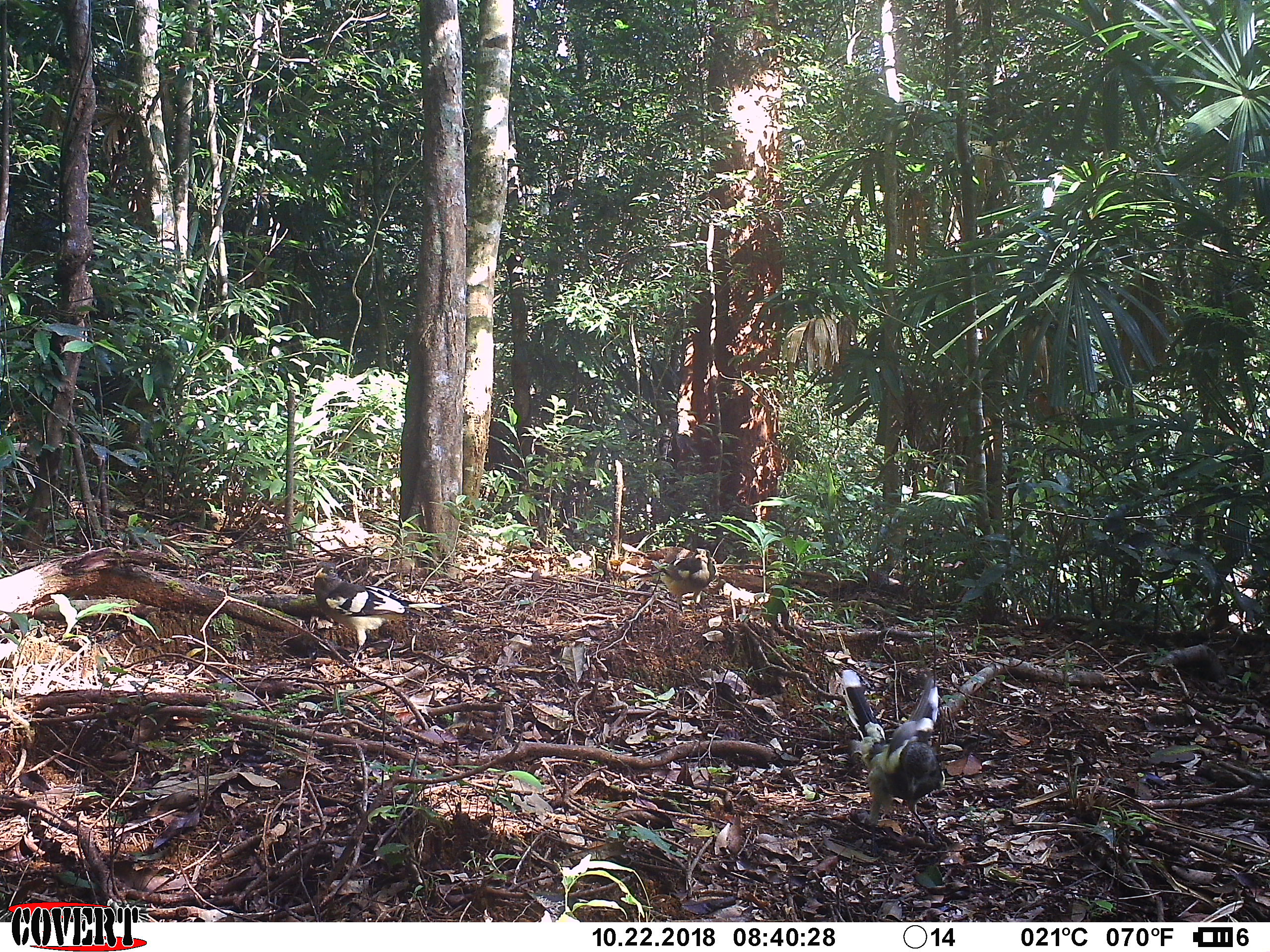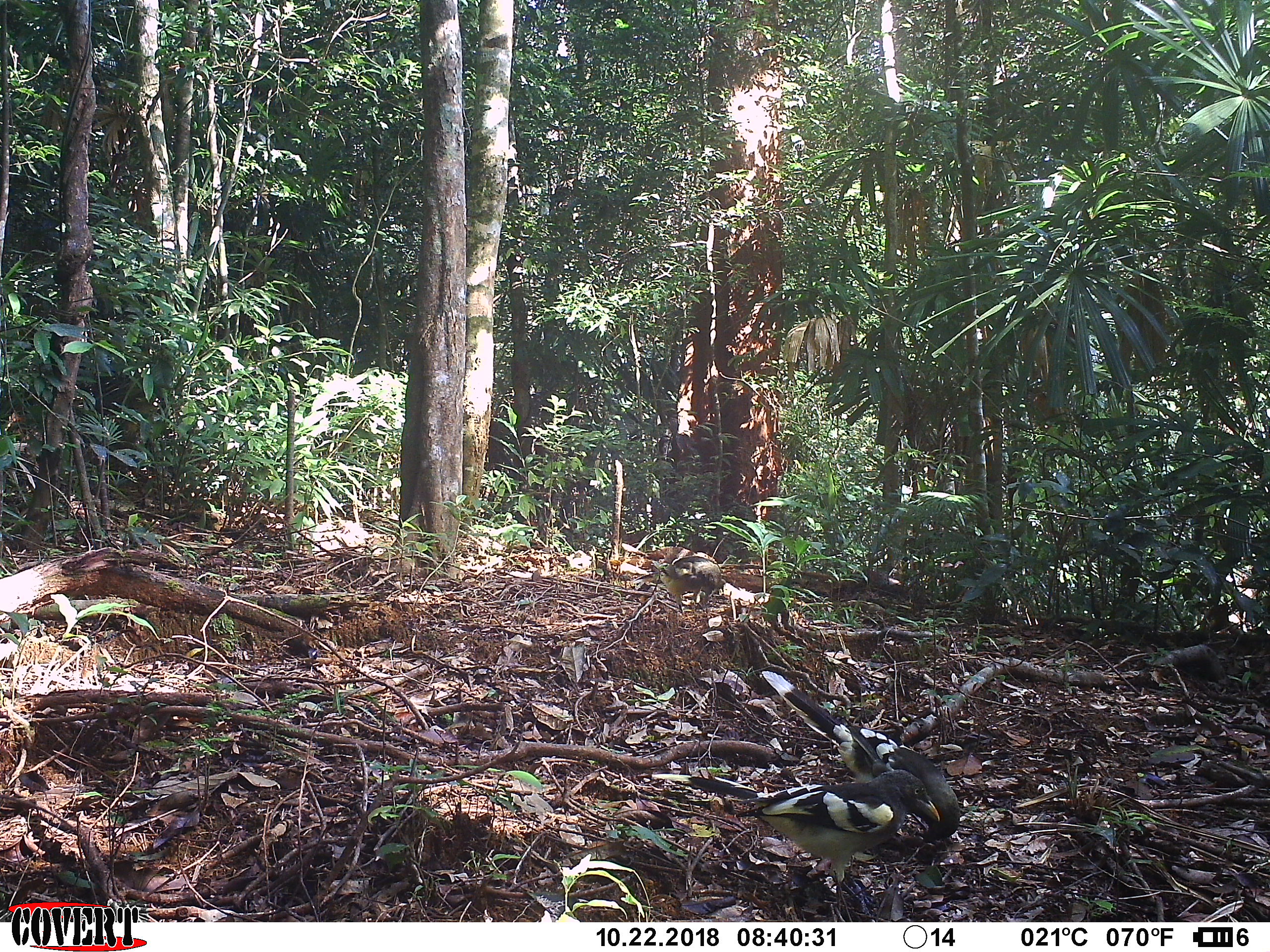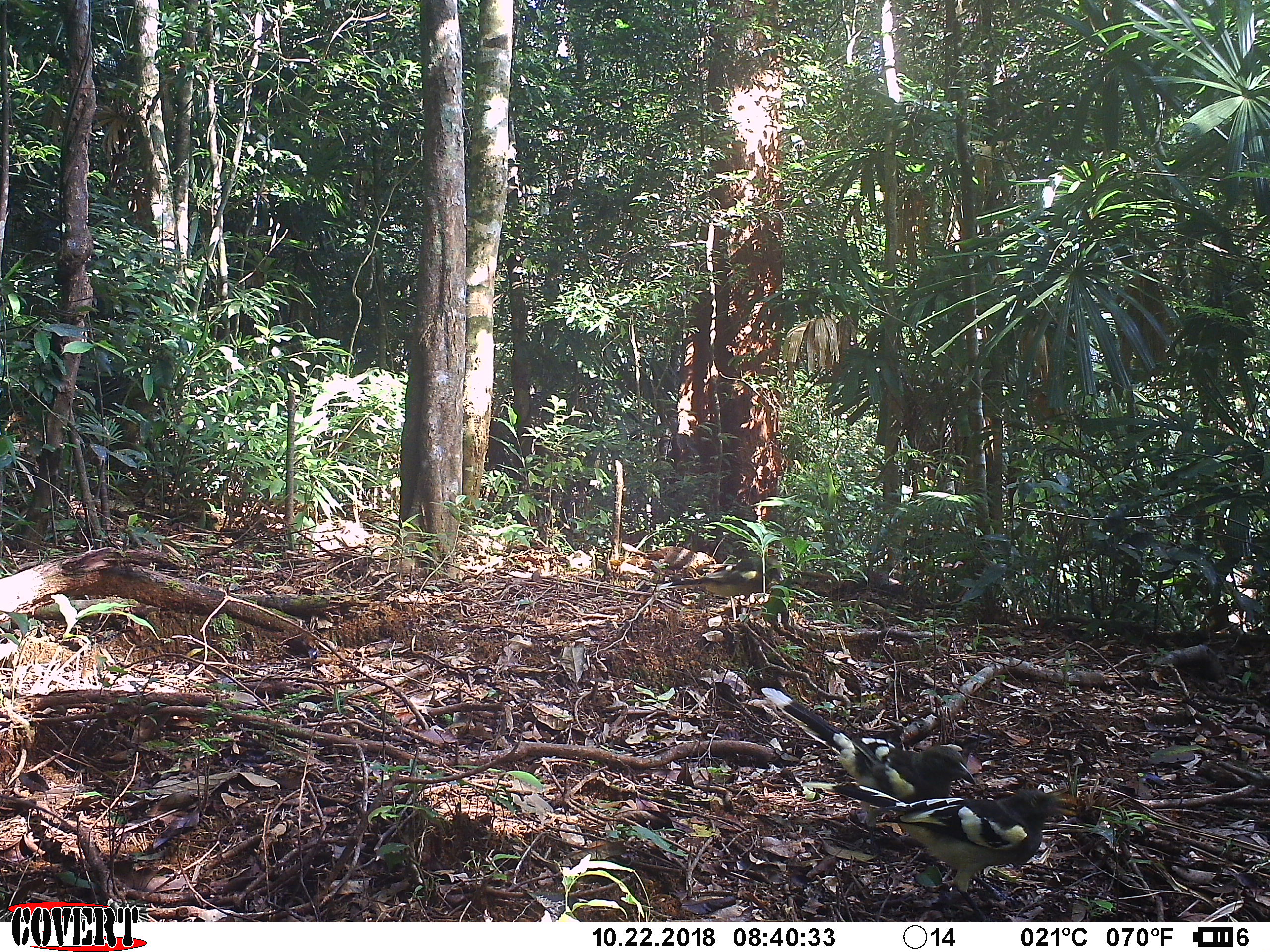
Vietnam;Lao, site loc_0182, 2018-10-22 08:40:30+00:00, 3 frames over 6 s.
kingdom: Animalia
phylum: Chordata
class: Aves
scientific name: Aves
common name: bird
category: unidentified bird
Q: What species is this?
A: Unidentified bird (bird) (Aves).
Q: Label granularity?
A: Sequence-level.